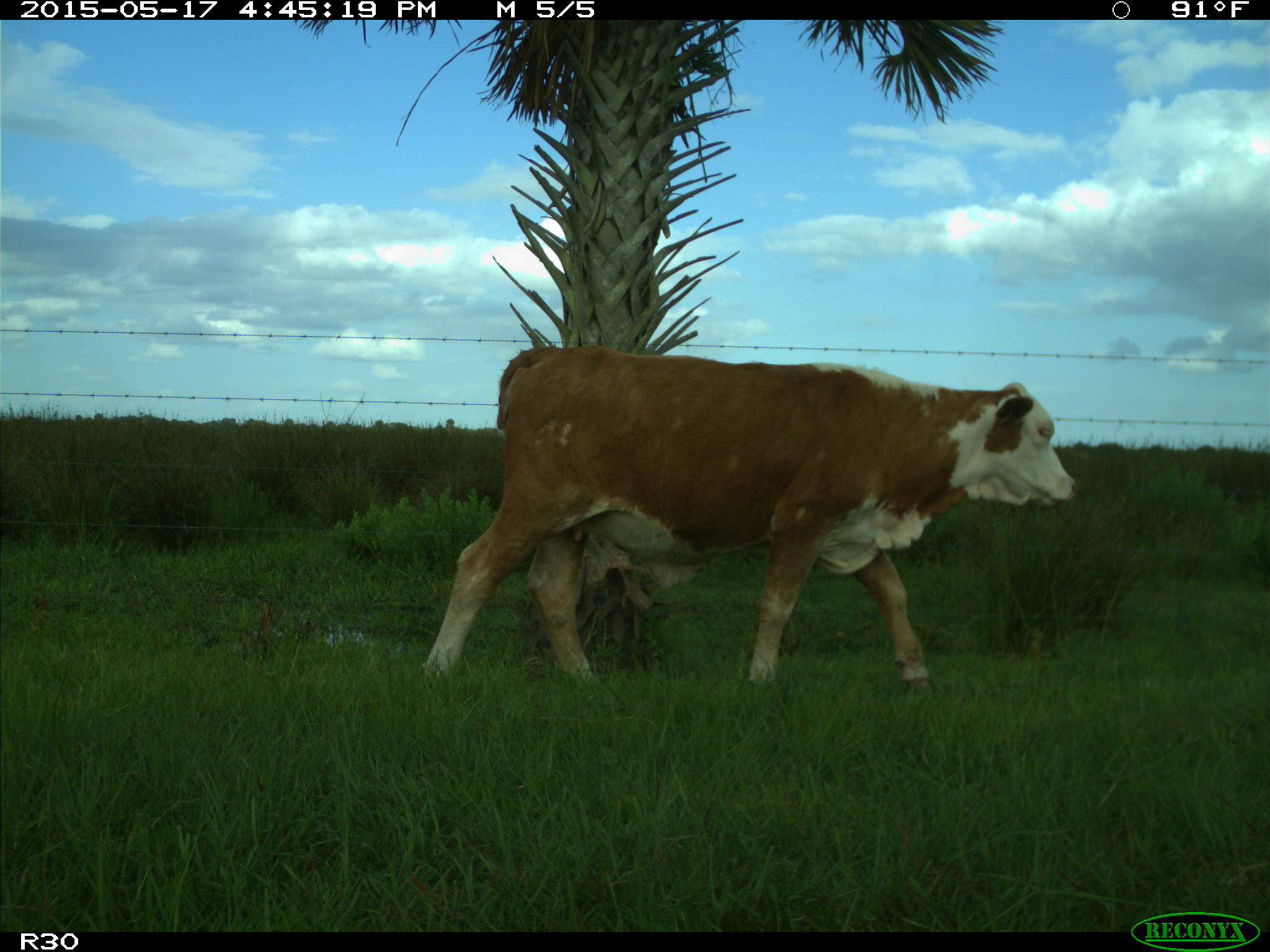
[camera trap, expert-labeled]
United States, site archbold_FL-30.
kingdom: Animalia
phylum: Chordata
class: Mammalia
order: Artiodactyla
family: Bovidae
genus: Bos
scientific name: Bos taurus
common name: domestic cow